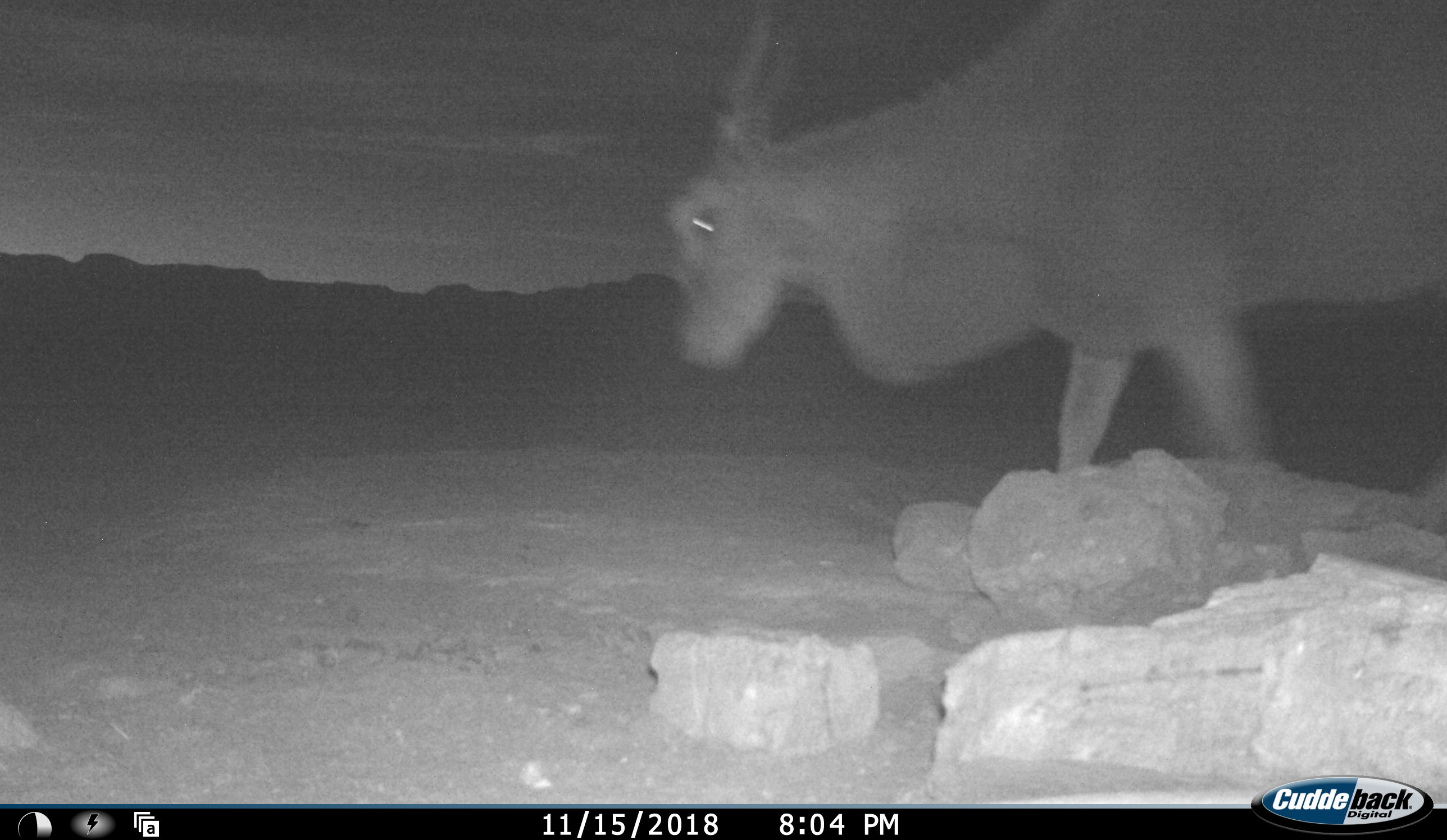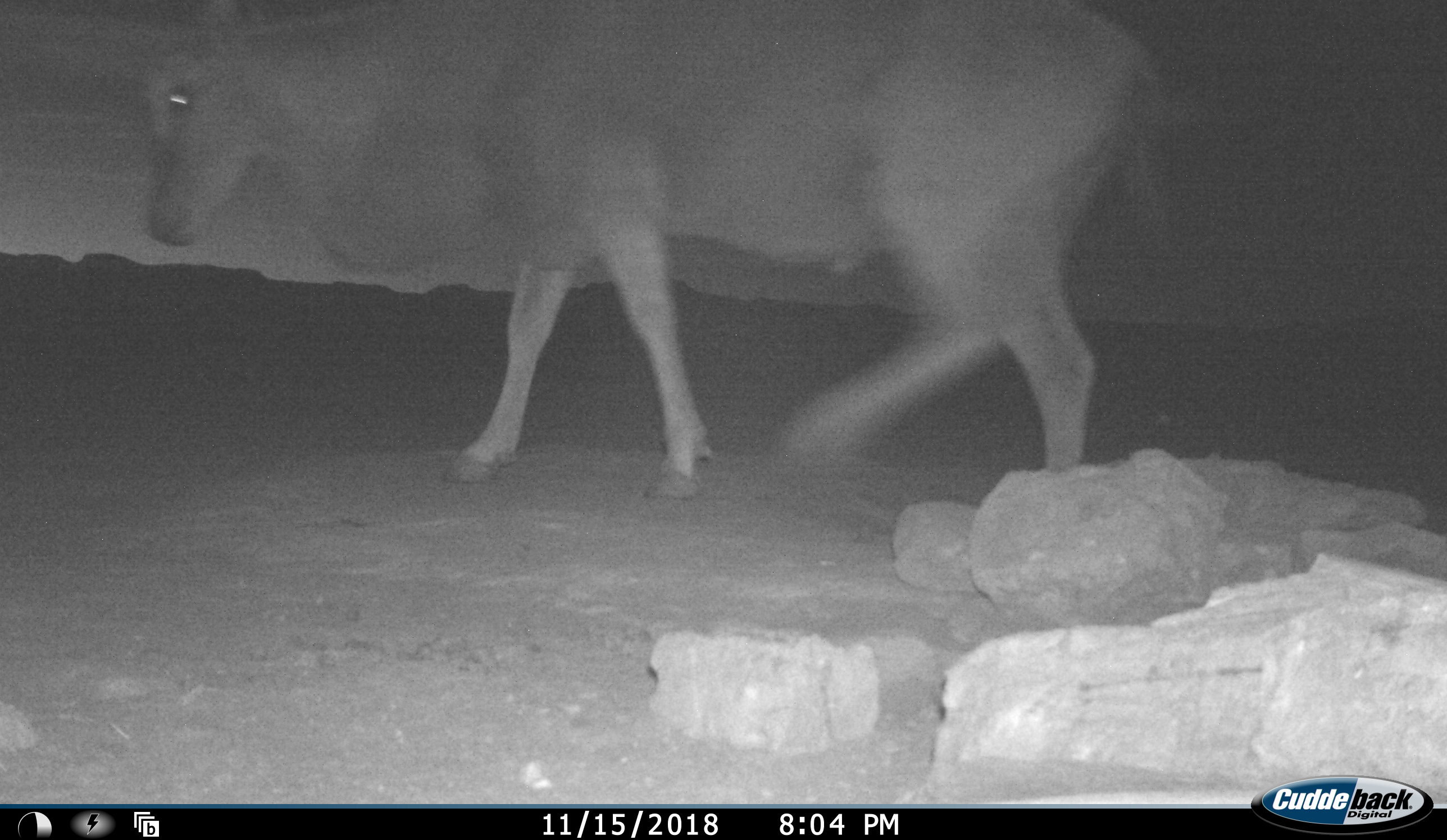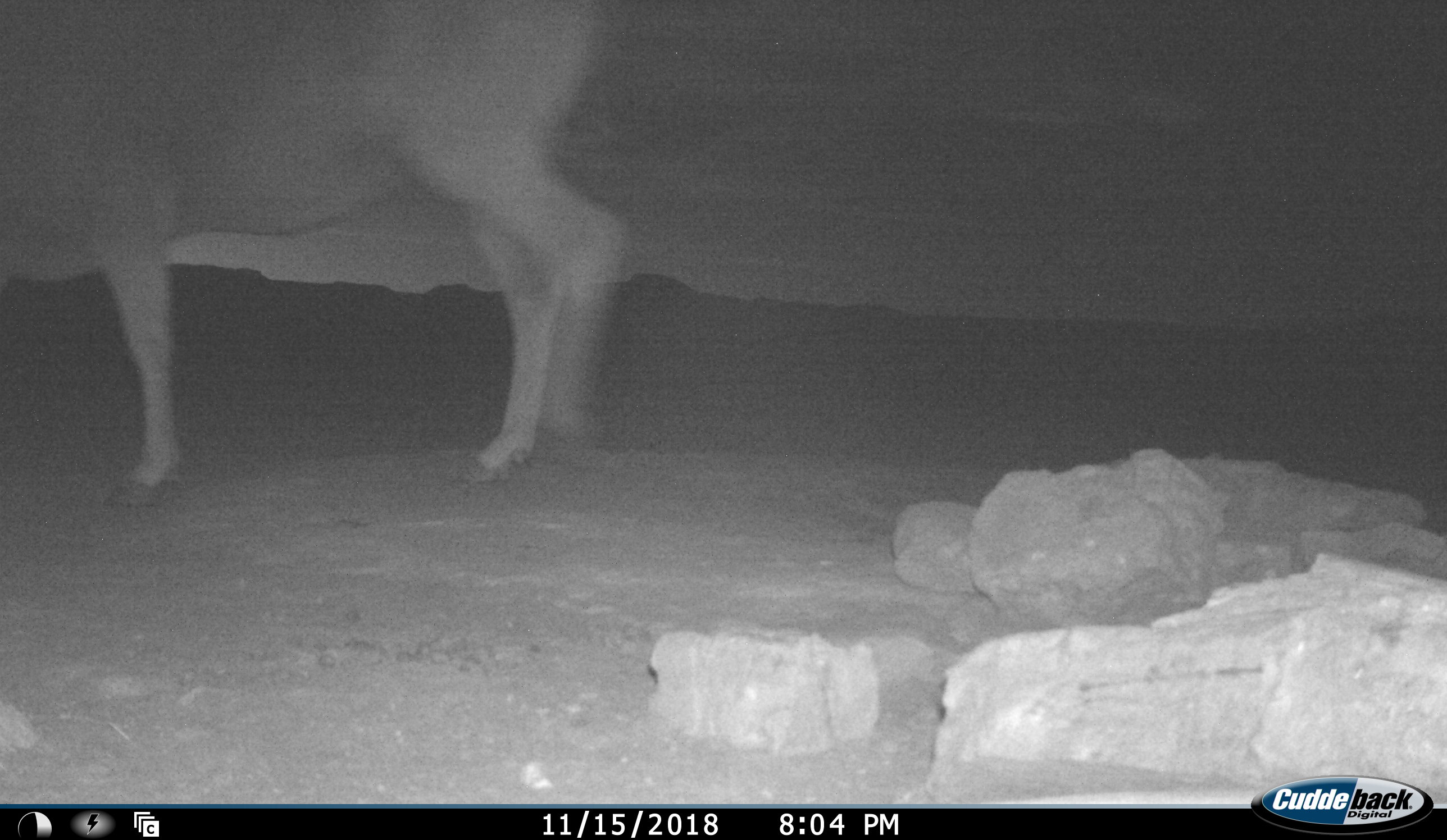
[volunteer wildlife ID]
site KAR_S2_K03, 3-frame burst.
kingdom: Animalia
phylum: Chordata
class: Mammalia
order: Artiodactyla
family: Bovidae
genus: Tragelaphus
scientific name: Tragelaphus oryx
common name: eland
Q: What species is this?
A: Eland (Tragelaphus oryx).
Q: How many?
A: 1.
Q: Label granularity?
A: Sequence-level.